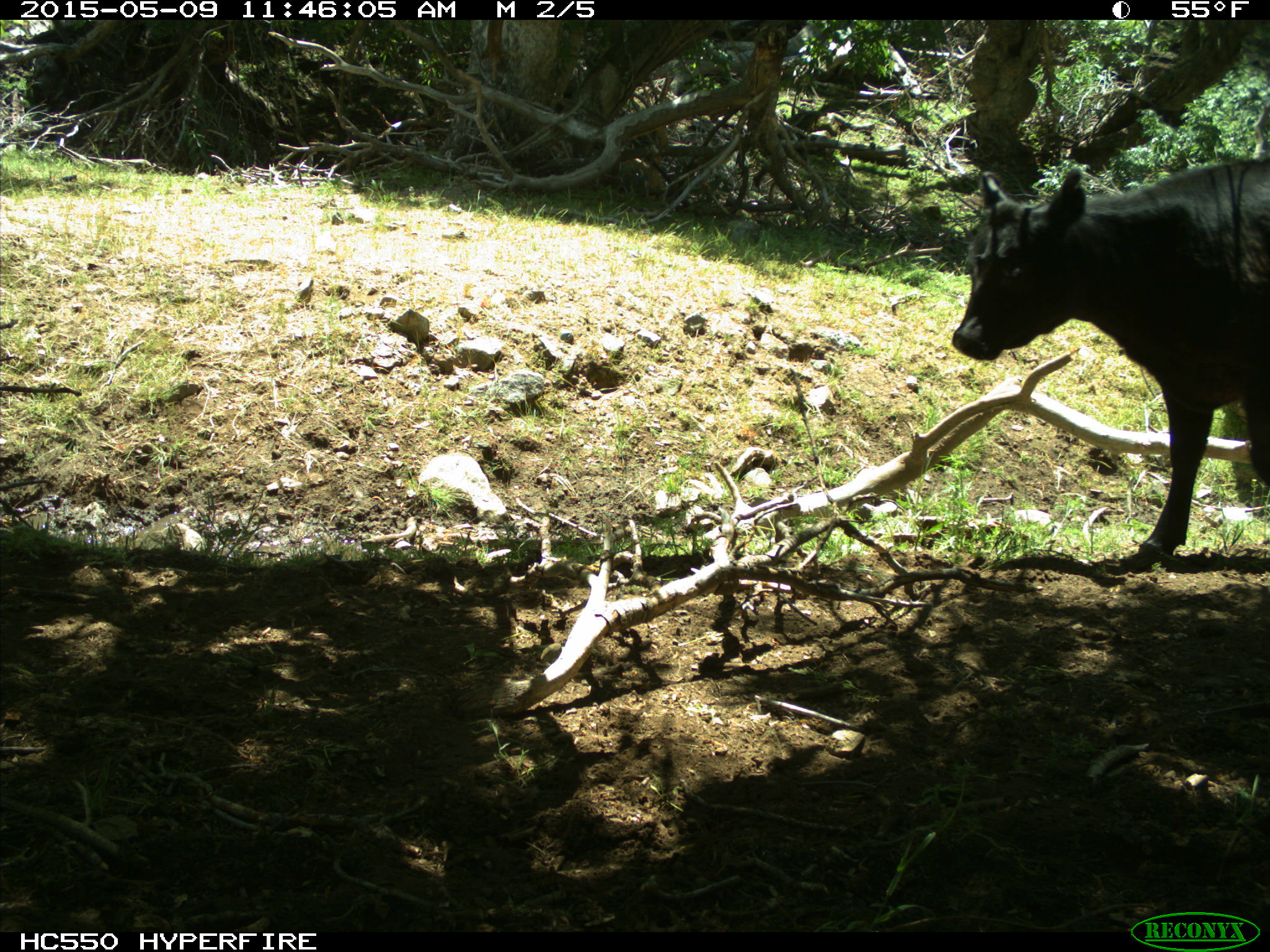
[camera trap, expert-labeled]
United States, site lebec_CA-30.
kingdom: Animalia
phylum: Chordata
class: Mammalia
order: Artiodactyla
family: Bovidae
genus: Bos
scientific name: Bos taurus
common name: domestic cow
Bos taurus (domestic cow).